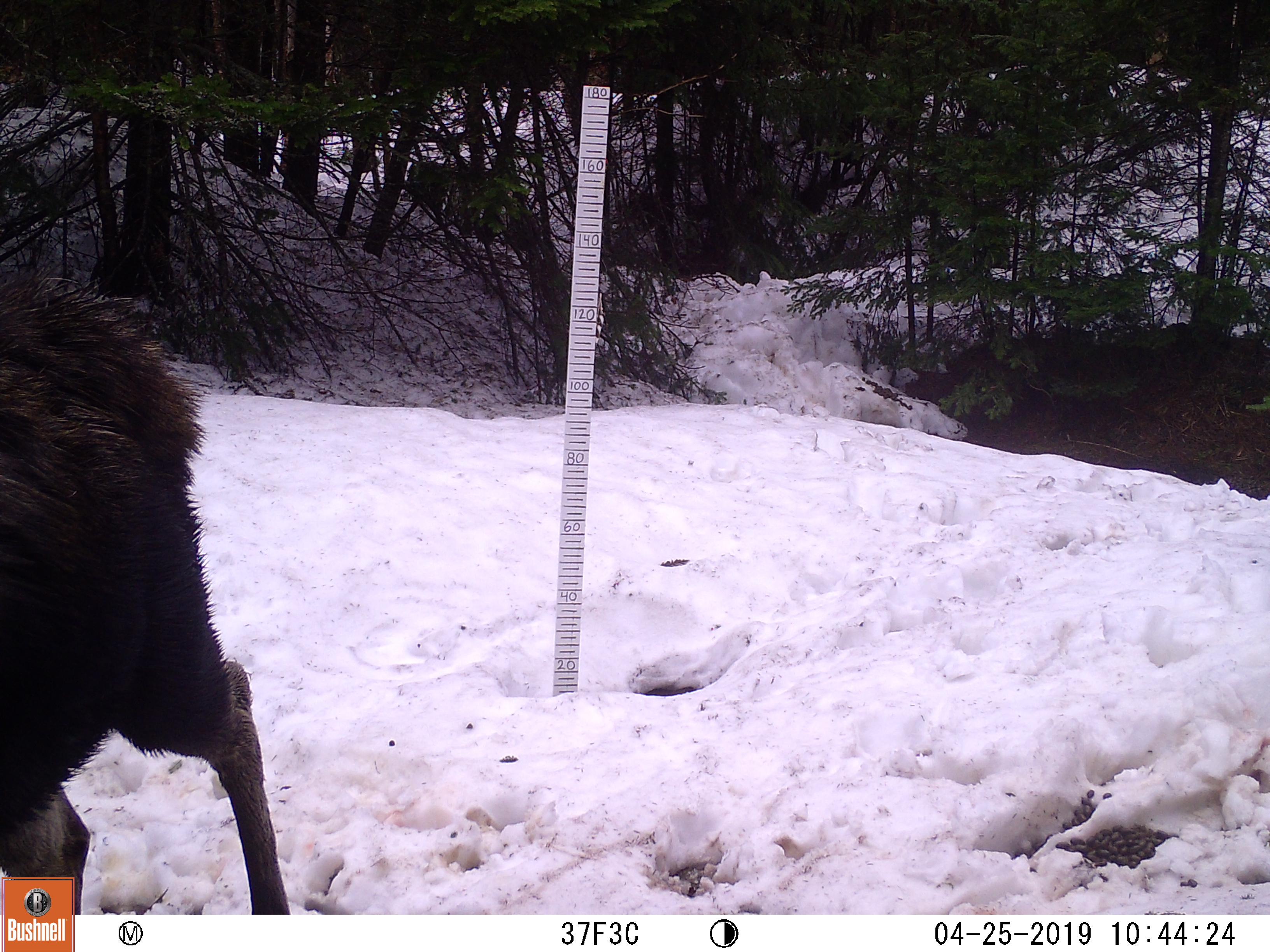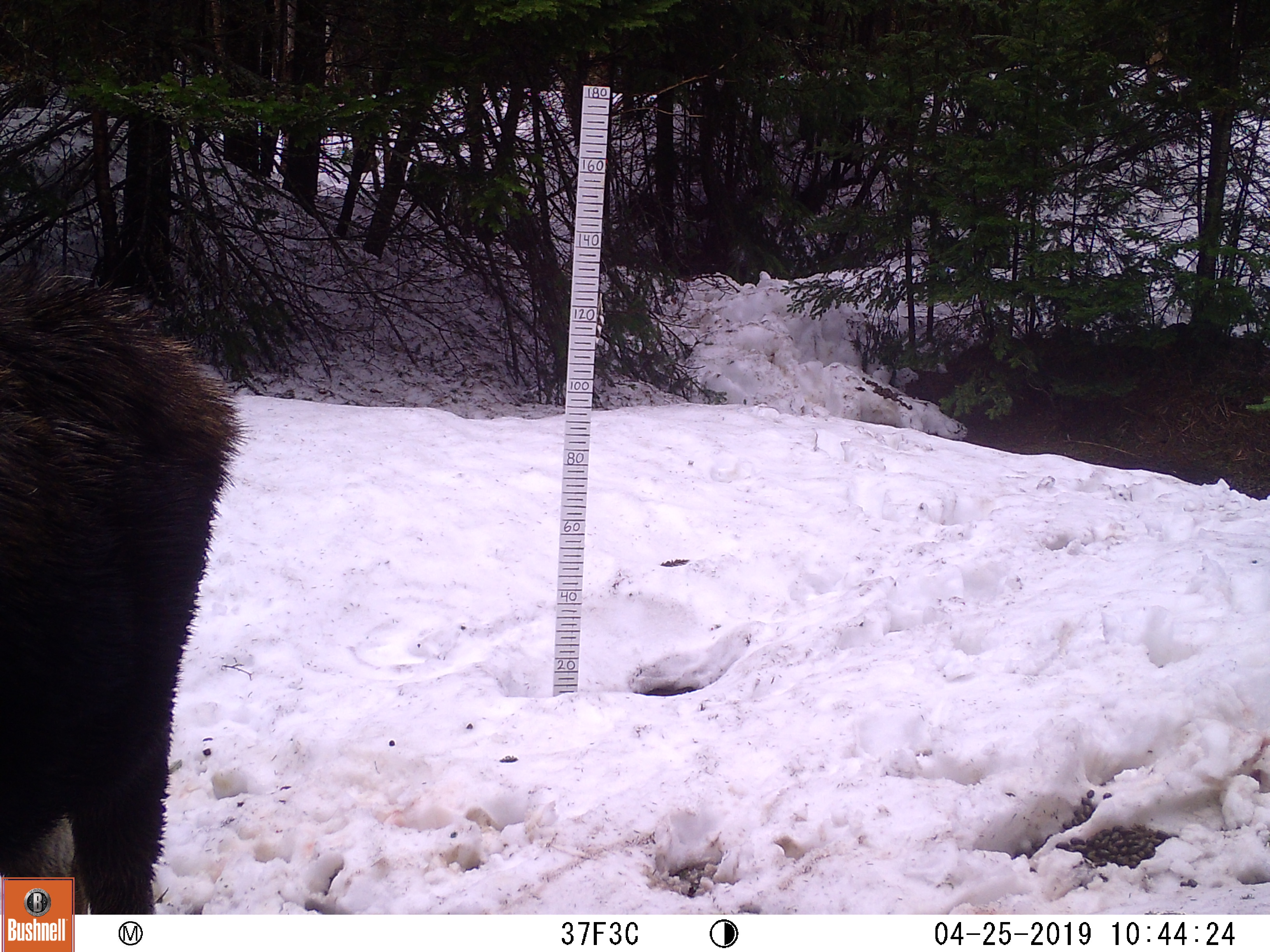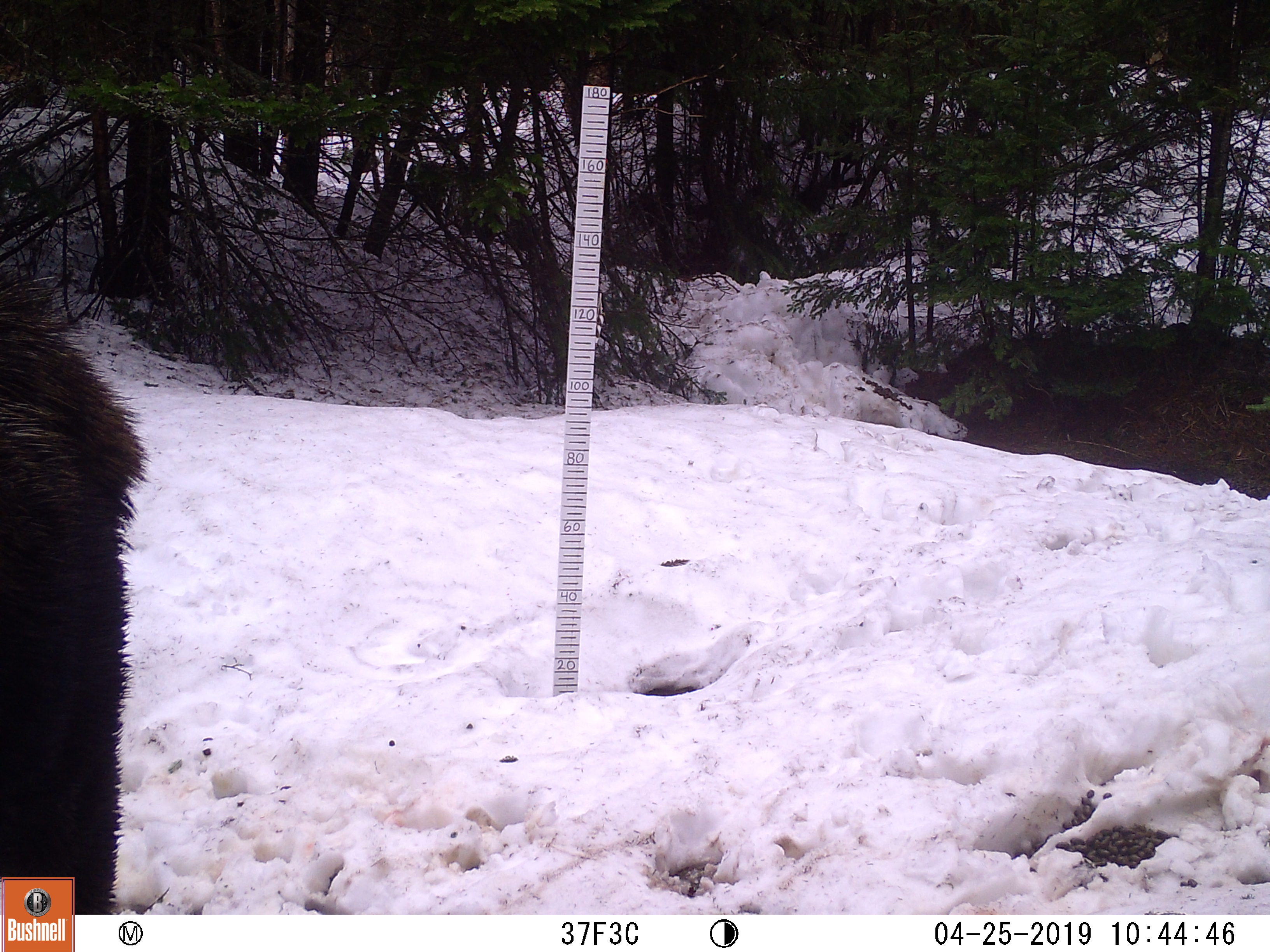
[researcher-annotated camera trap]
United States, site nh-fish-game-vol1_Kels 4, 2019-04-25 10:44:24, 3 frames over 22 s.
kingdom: Animalia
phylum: Chordata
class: Mammalia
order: Artiodactyla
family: Cervidae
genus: Alces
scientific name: Alces alces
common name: moose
Moose (Alces alces).